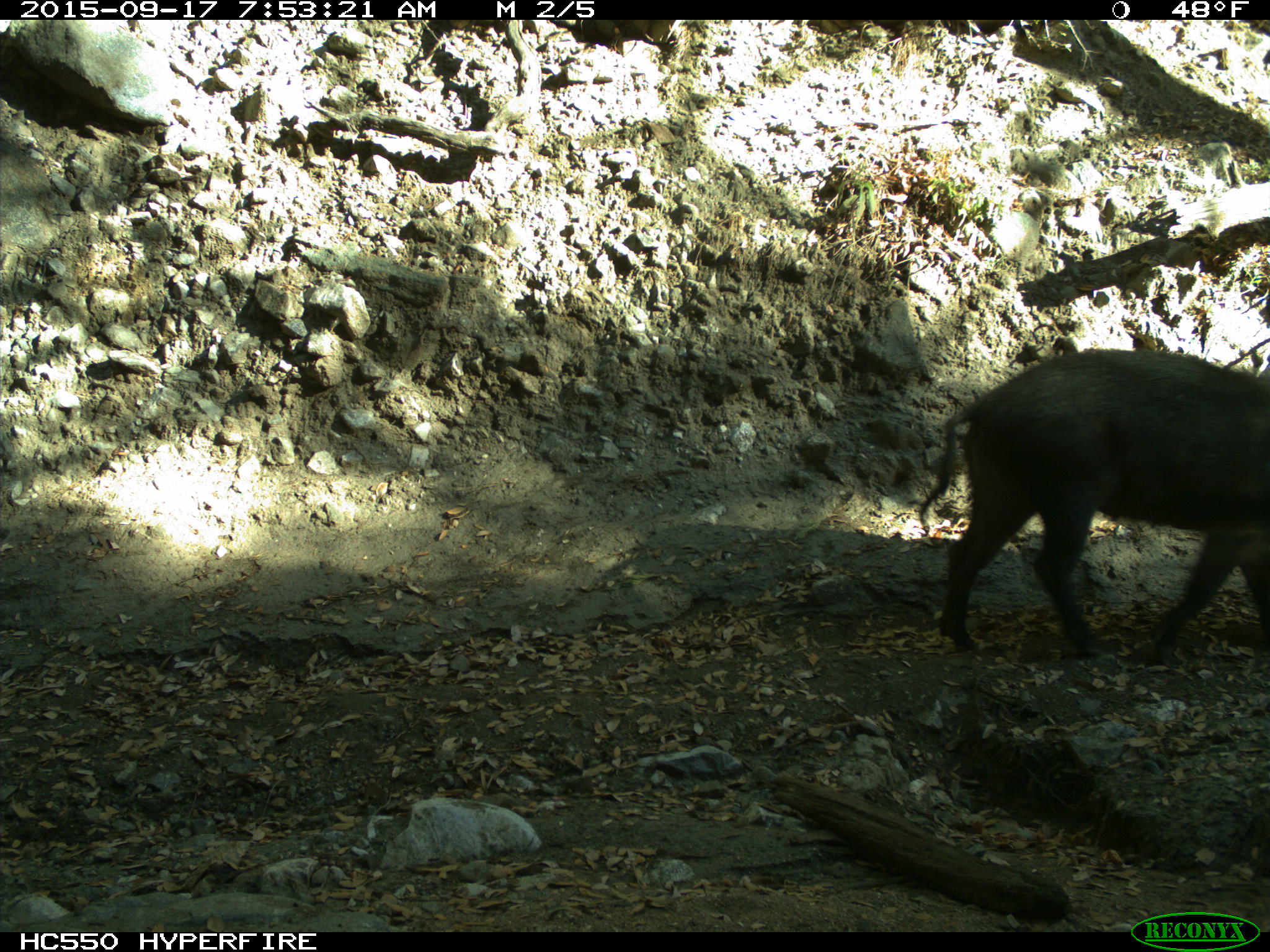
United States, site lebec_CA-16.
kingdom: Animalia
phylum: Chordata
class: Mammalia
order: Artiodactyla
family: Suidae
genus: Sus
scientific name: Sus scrofa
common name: wild boar